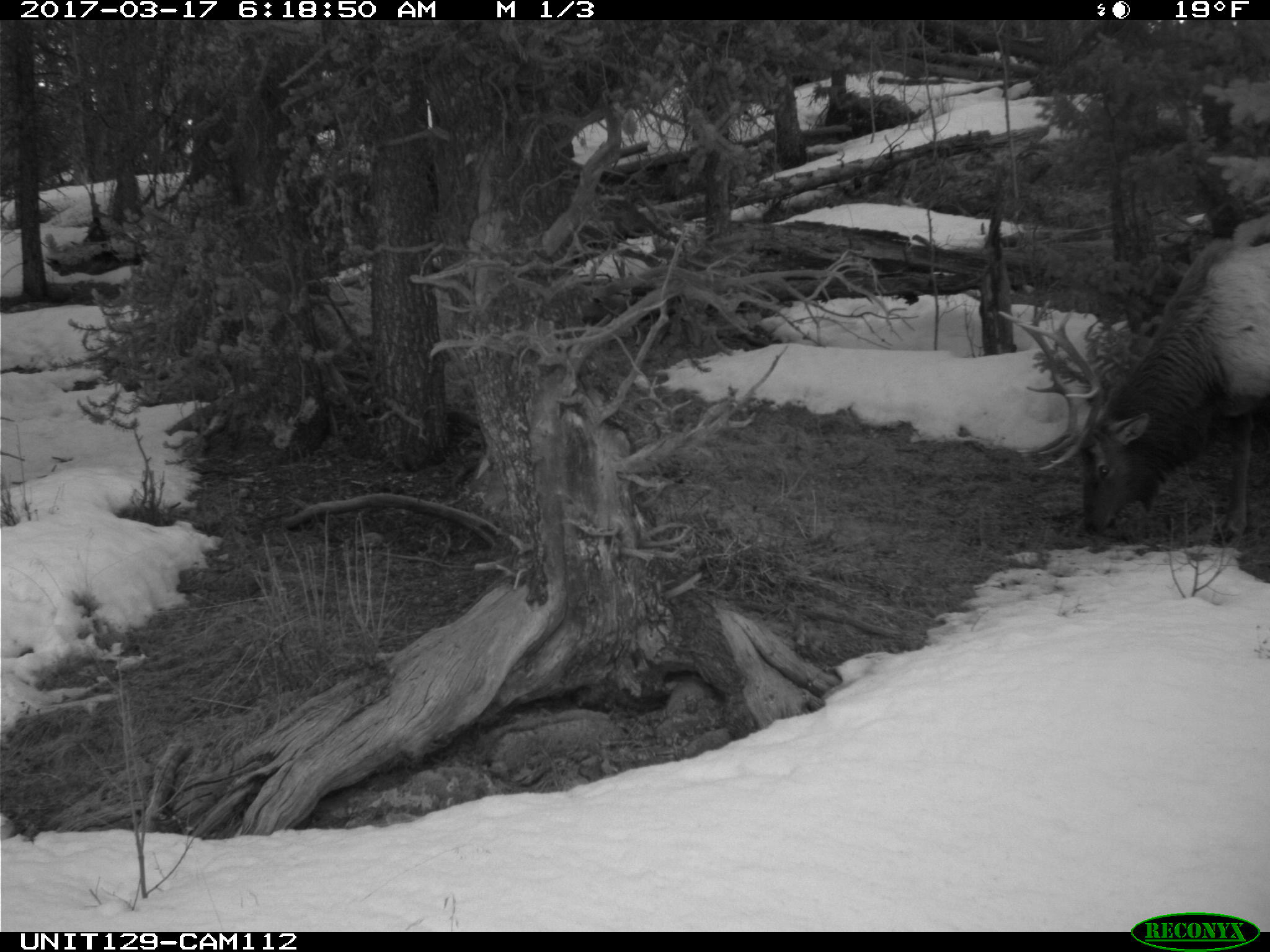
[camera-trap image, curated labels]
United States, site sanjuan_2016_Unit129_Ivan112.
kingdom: Animalia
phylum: Chordata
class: Mammalia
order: Artiodactyla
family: Cervidae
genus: Cervus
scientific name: Cervus elaphus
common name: red deer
Cervus elaphus (red deer).